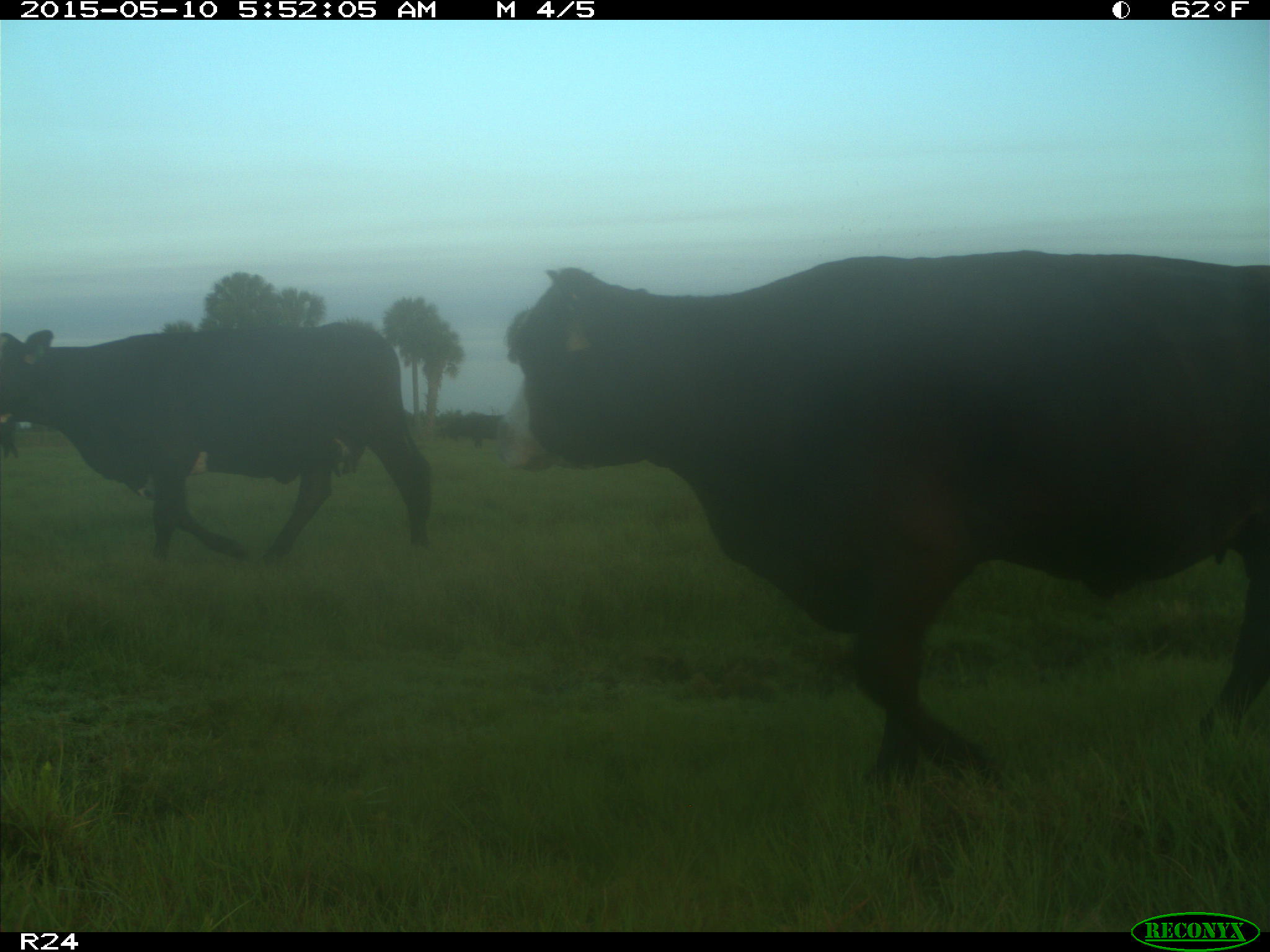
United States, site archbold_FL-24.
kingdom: Animalia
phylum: Chordata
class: Mammalia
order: Artiodactyla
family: Bovidae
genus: Bos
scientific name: Bos taurus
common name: domestic cow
Bos taurus (domestic cow).